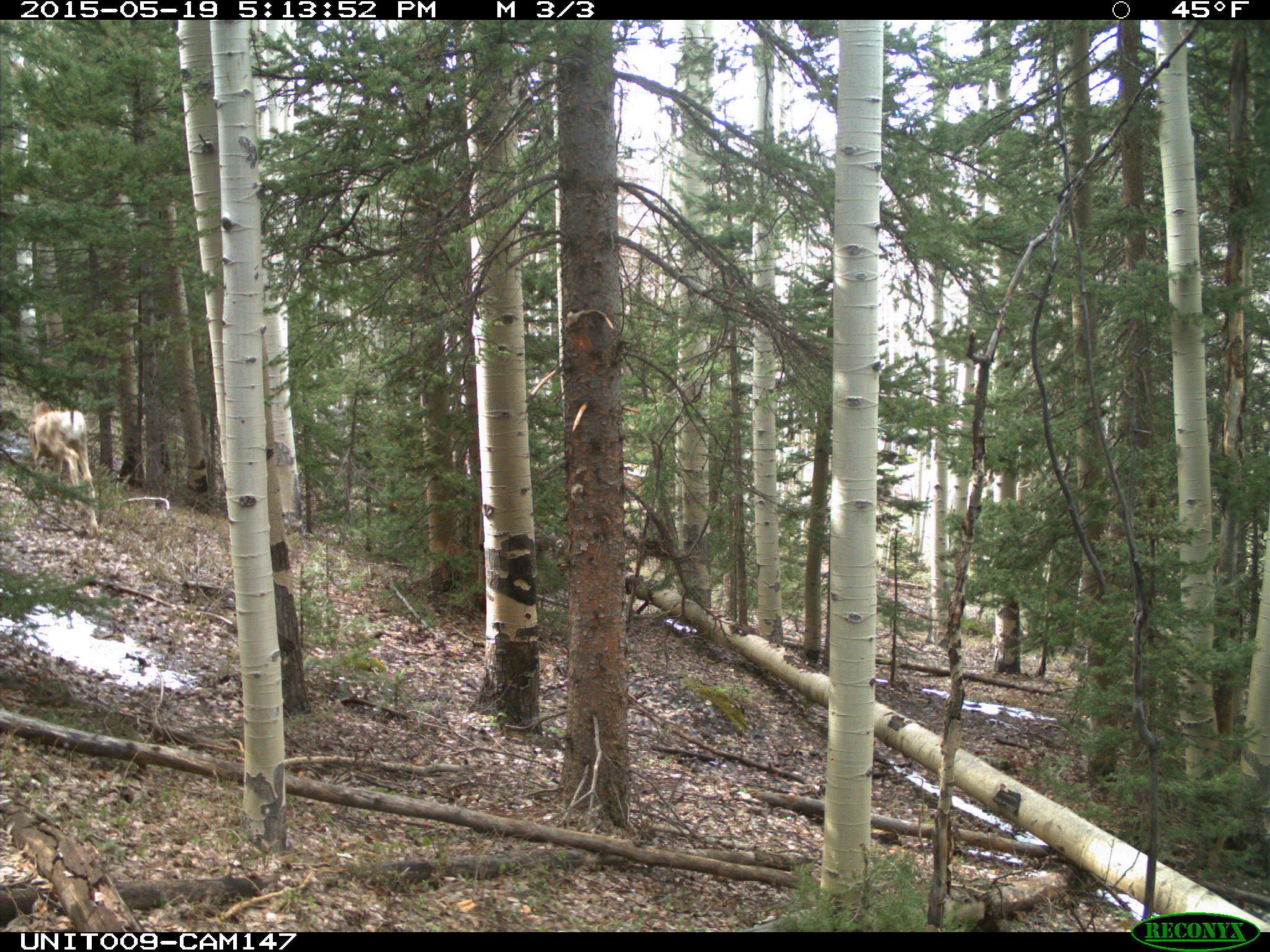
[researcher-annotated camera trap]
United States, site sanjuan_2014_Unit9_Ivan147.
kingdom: Animalia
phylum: Chordata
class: Mammalia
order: Artiodactyla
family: Cervidae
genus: Odocoileus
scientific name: Odocoileus hemionus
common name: mule deer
Odocoileus hemionus (mule deer).